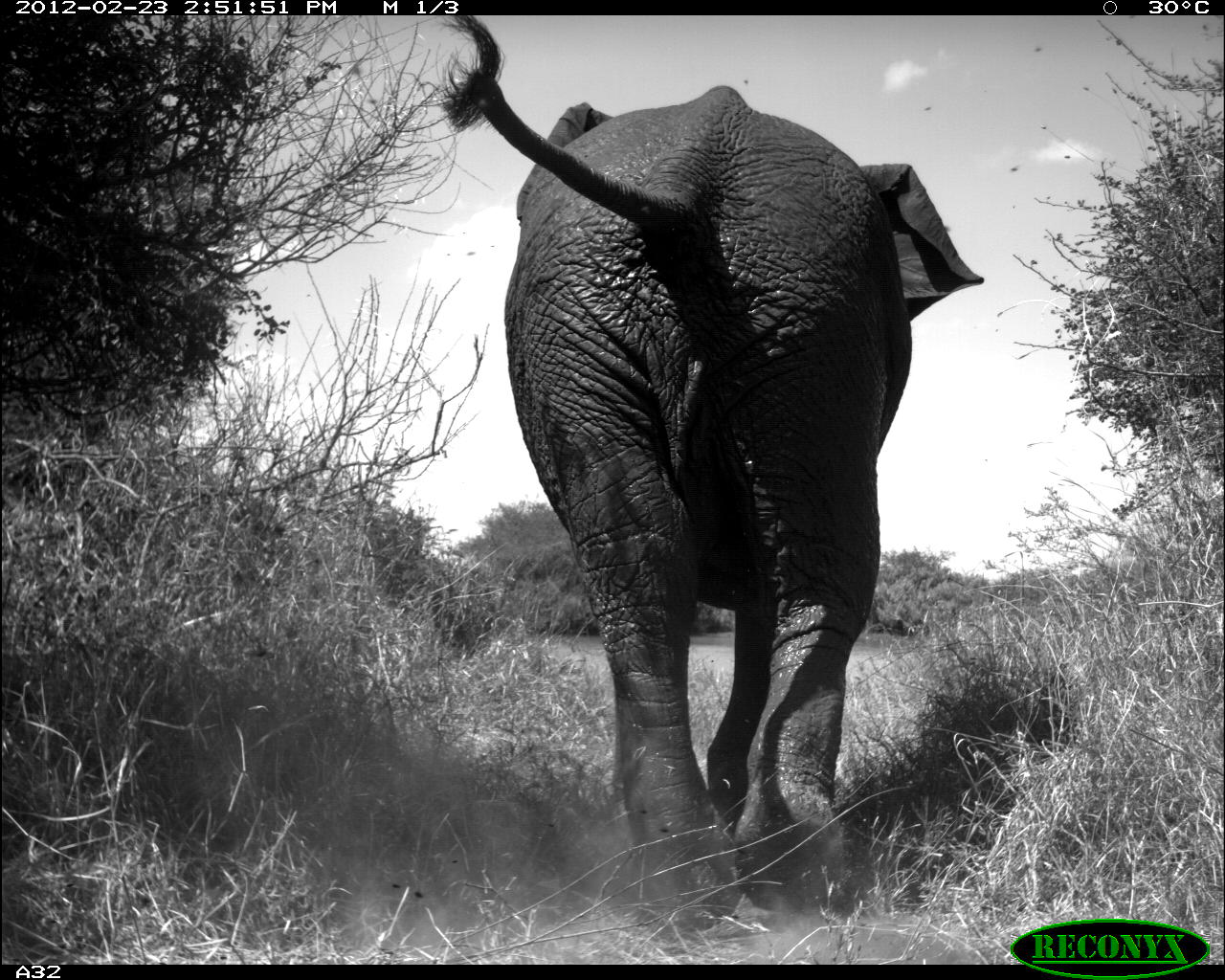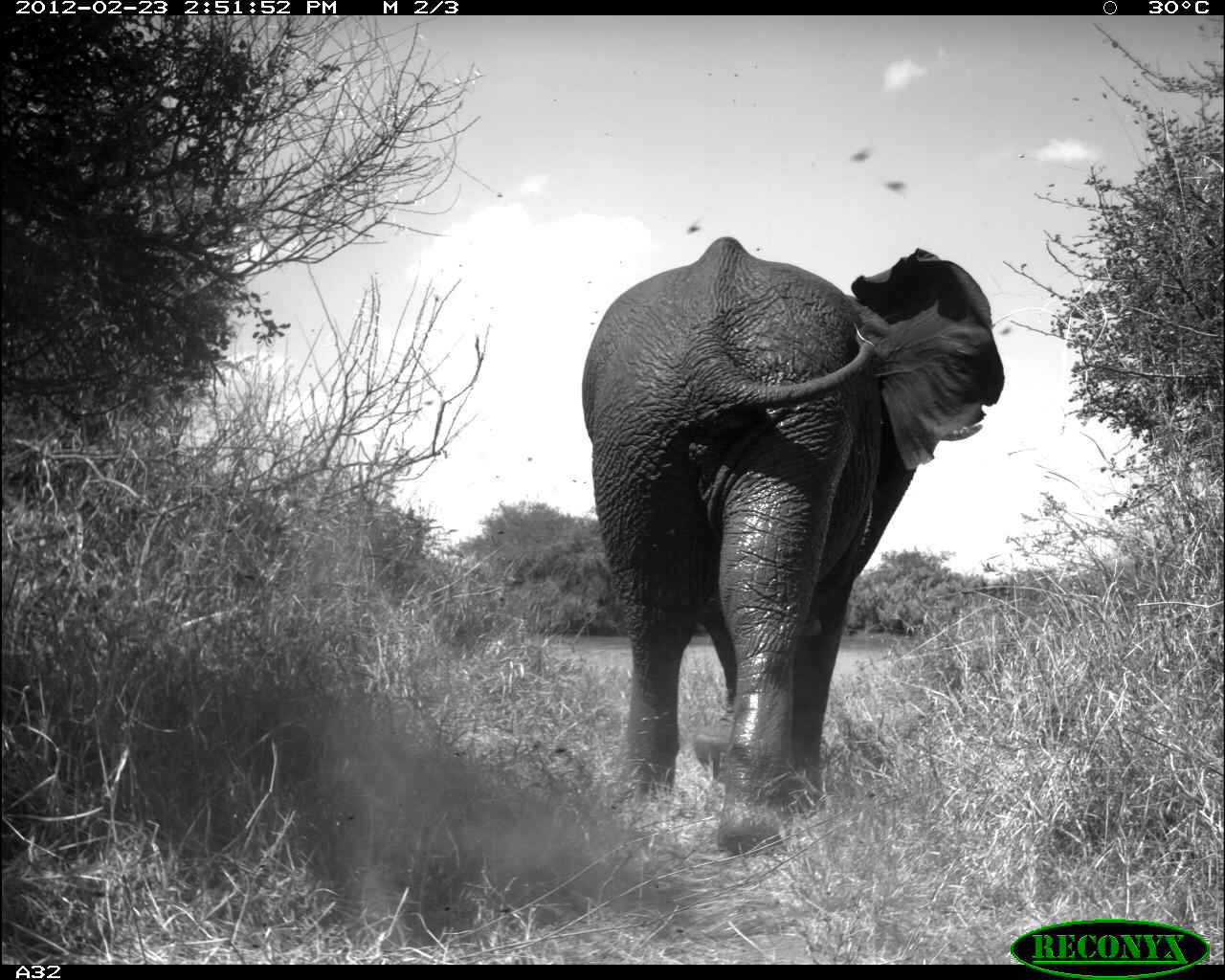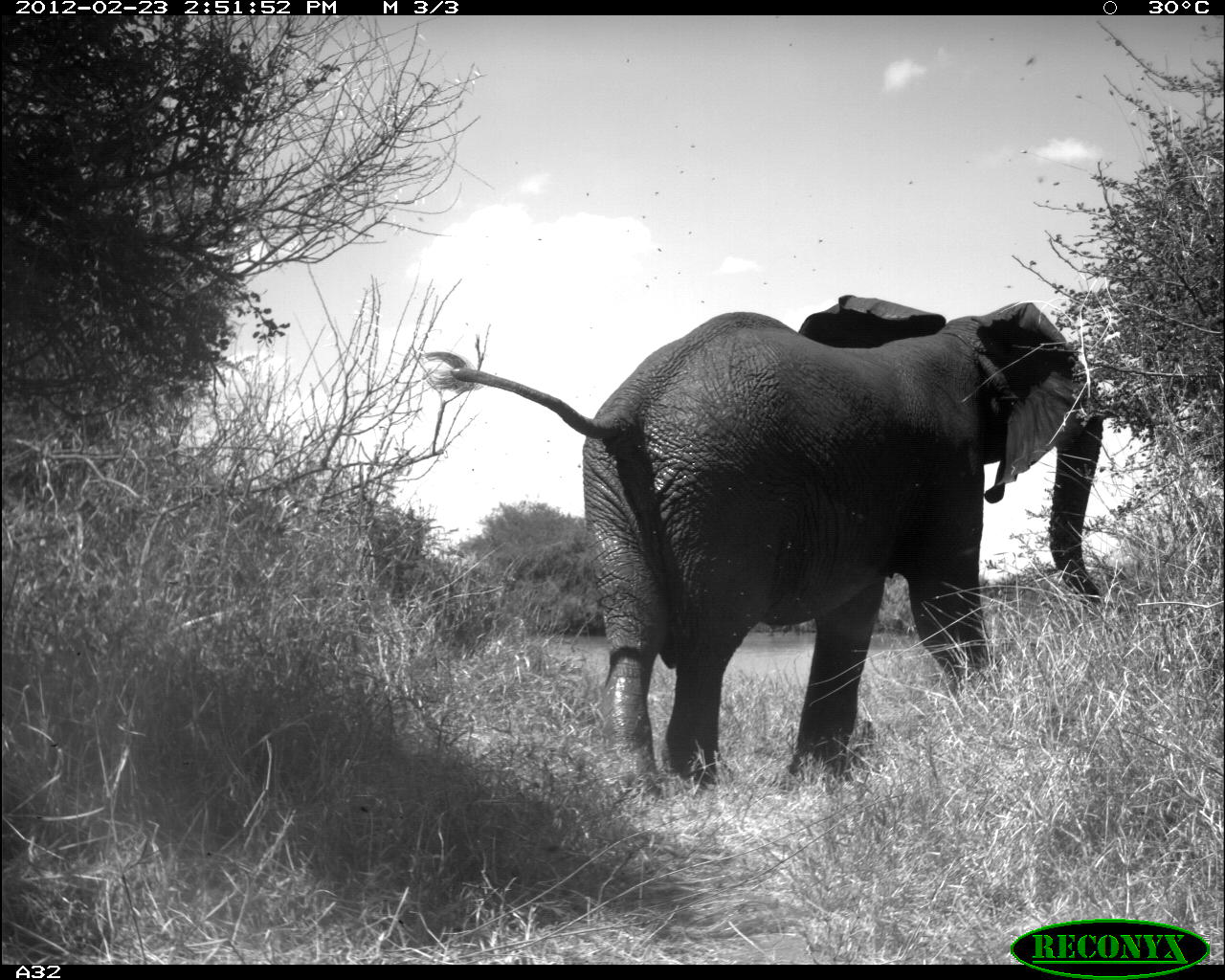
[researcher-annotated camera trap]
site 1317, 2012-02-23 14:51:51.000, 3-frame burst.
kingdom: Animalia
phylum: Chordata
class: Mammalia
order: Proboscidea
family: Elephantidae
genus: Loxodonta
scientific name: Loxodonta africana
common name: african bush elephant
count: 1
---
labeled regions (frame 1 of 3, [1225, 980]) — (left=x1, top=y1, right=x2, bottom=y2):
loxodonta africana: (left=425, top=14, right=984, bottom=931)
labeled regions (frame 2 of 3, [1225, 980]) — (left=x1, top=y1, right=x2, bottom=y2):
loxodonta africana: (left=579, top=235, right=1005, bottom=858)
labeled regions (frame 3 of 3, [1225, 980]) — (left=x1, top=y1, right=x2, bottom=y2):
loxodonta africana: (left=417, top=292, right=1105, bottom=804)